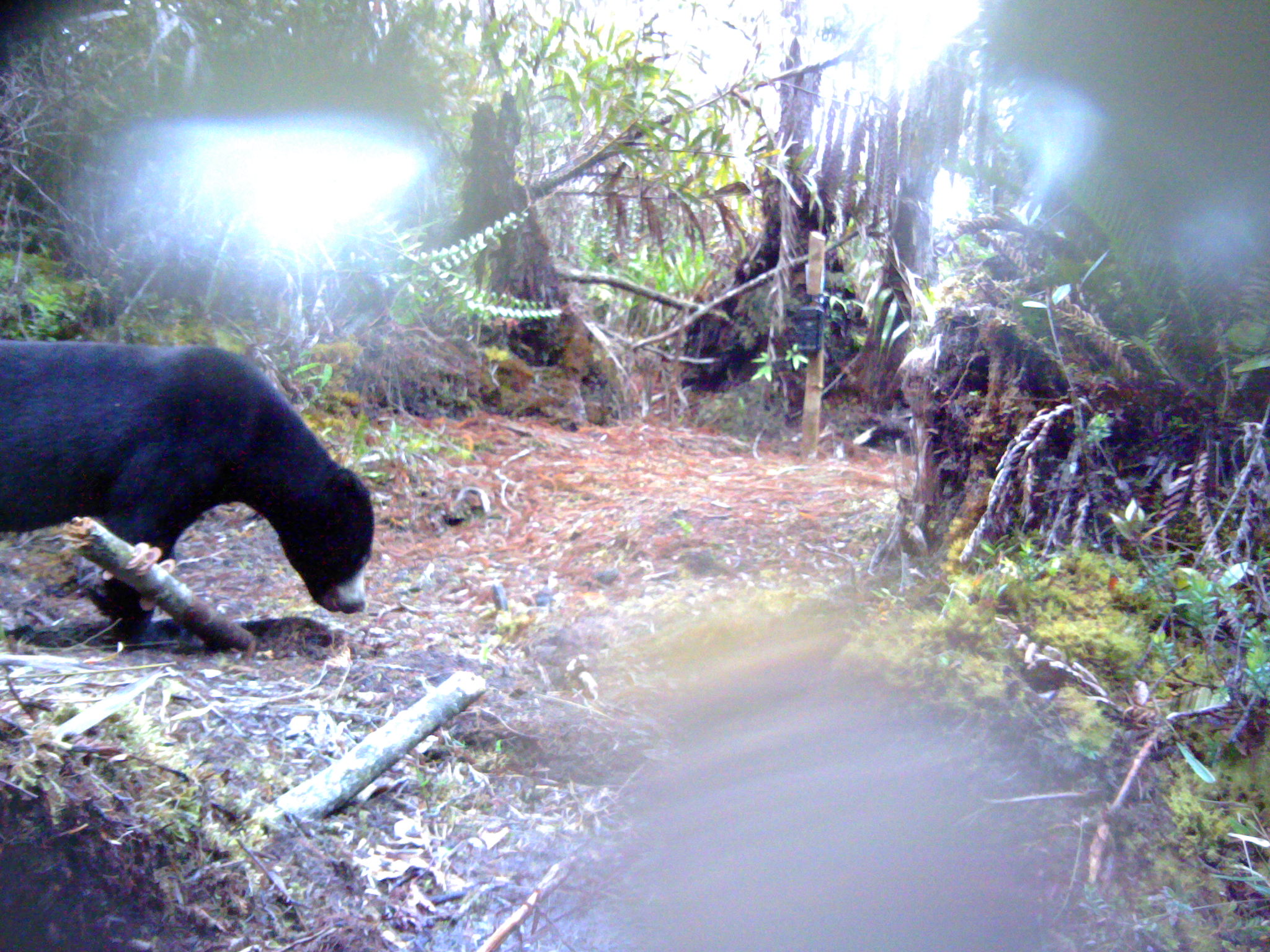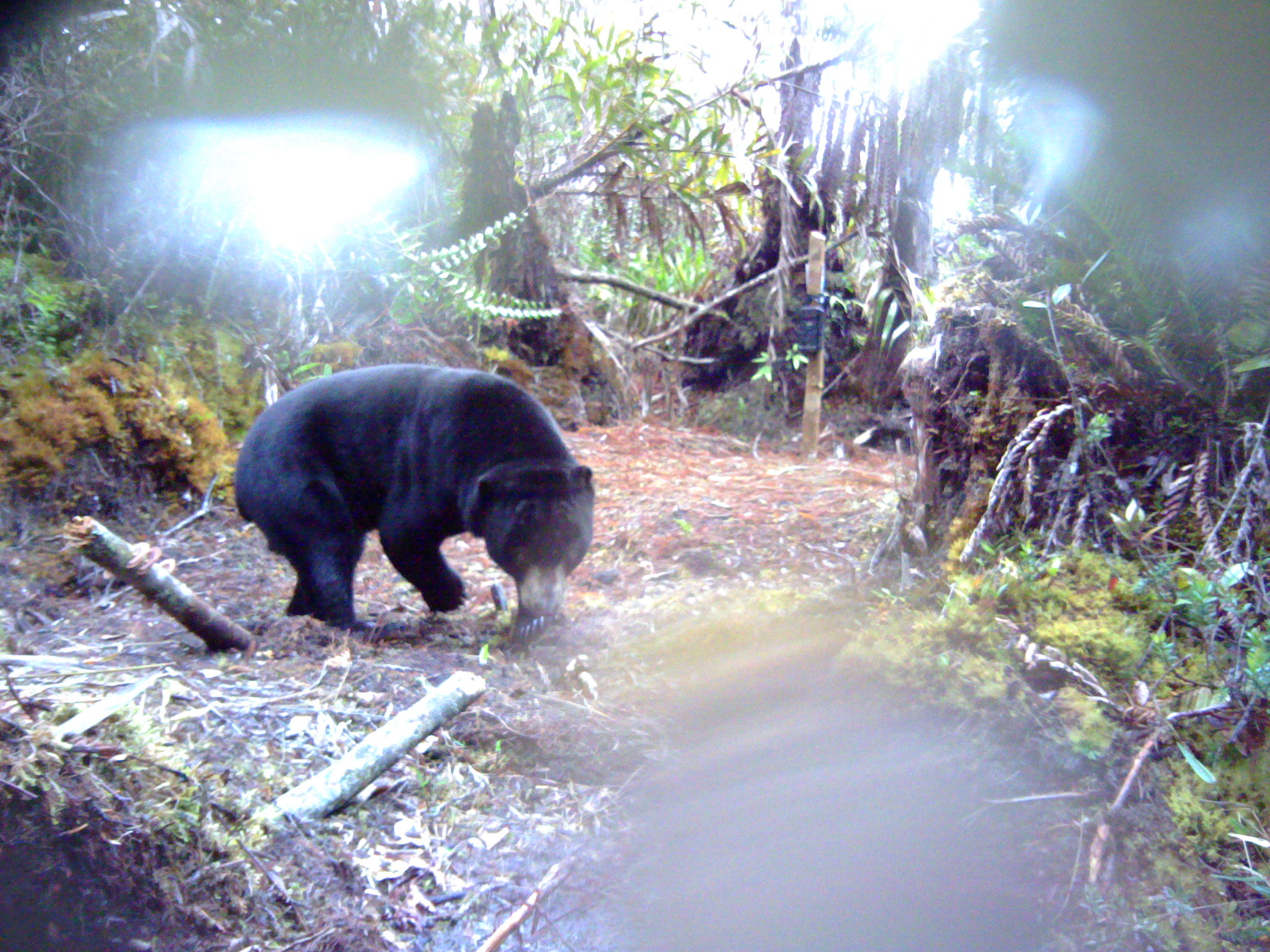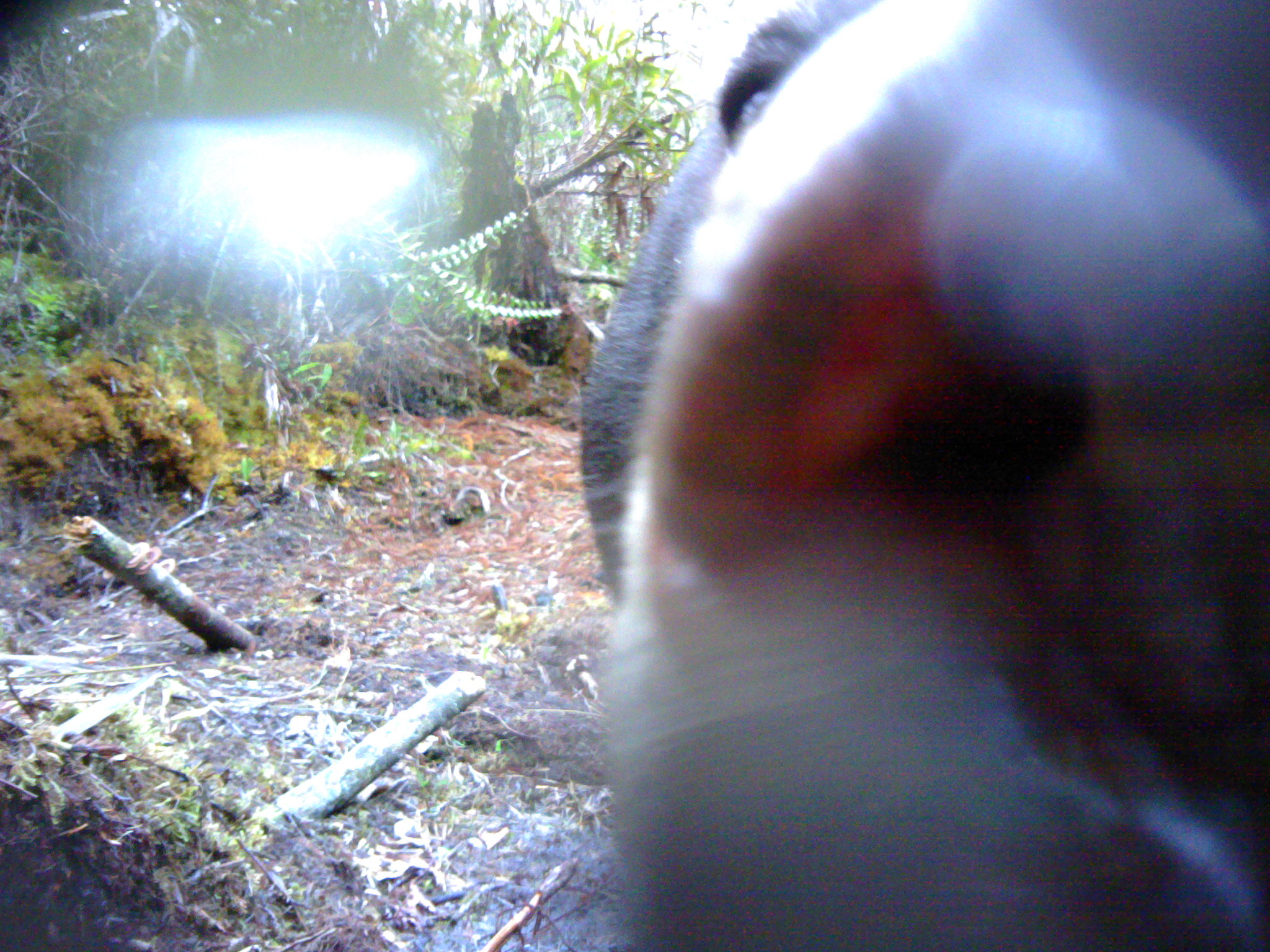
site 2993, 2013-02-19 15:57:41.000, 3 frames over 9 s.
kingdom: Animalia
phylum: Chordata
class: Mammalia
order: Carnivora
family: Ursidae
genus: Helarctos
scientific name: Helarctos malayanus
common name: sun bear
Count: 1.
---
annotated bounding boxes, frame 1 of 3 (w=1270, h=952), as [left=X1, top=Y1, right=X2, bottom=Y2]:
helarctos malayanus: [left=0, top=336, right=370, bottom=641]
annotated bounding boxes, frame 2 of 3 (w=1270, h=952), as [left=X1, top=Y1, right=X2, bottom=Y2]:
helarctos malayanus: [left=231, top=360, right=598, bottom=635]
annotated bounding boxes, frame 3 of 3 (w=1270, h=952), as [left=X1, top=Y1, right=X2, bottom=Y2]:
helarctos malayanus: [left=576, top=0, right=1268, bottom=952]